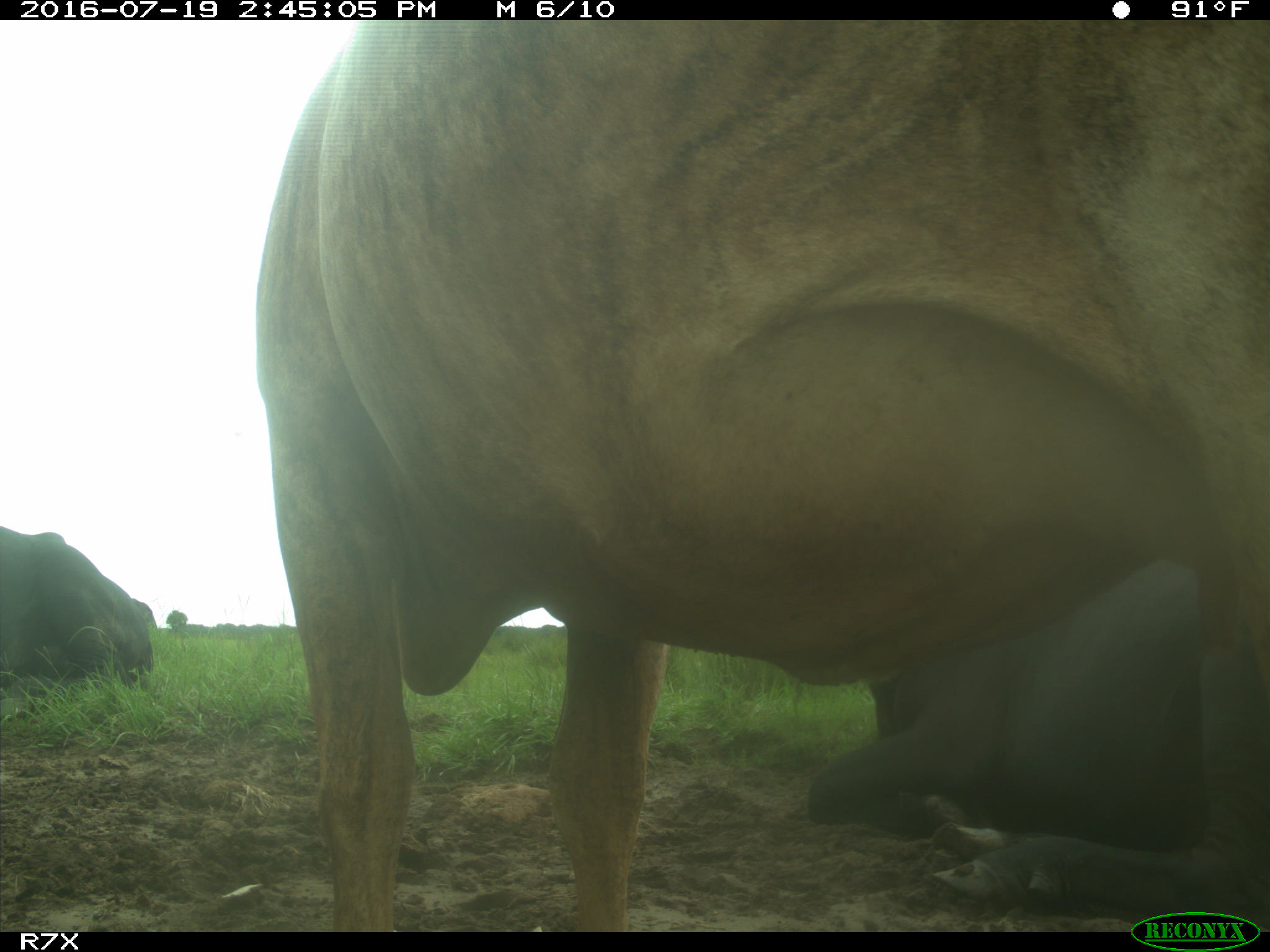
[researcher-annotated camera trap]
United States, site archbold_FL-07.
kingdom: Animalia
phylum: Chordata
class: Mammalia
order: Artiodactyla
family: Bovidae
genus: Bos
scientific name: Bos taurus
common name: domestic cow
Bos taurus (domestic cow).